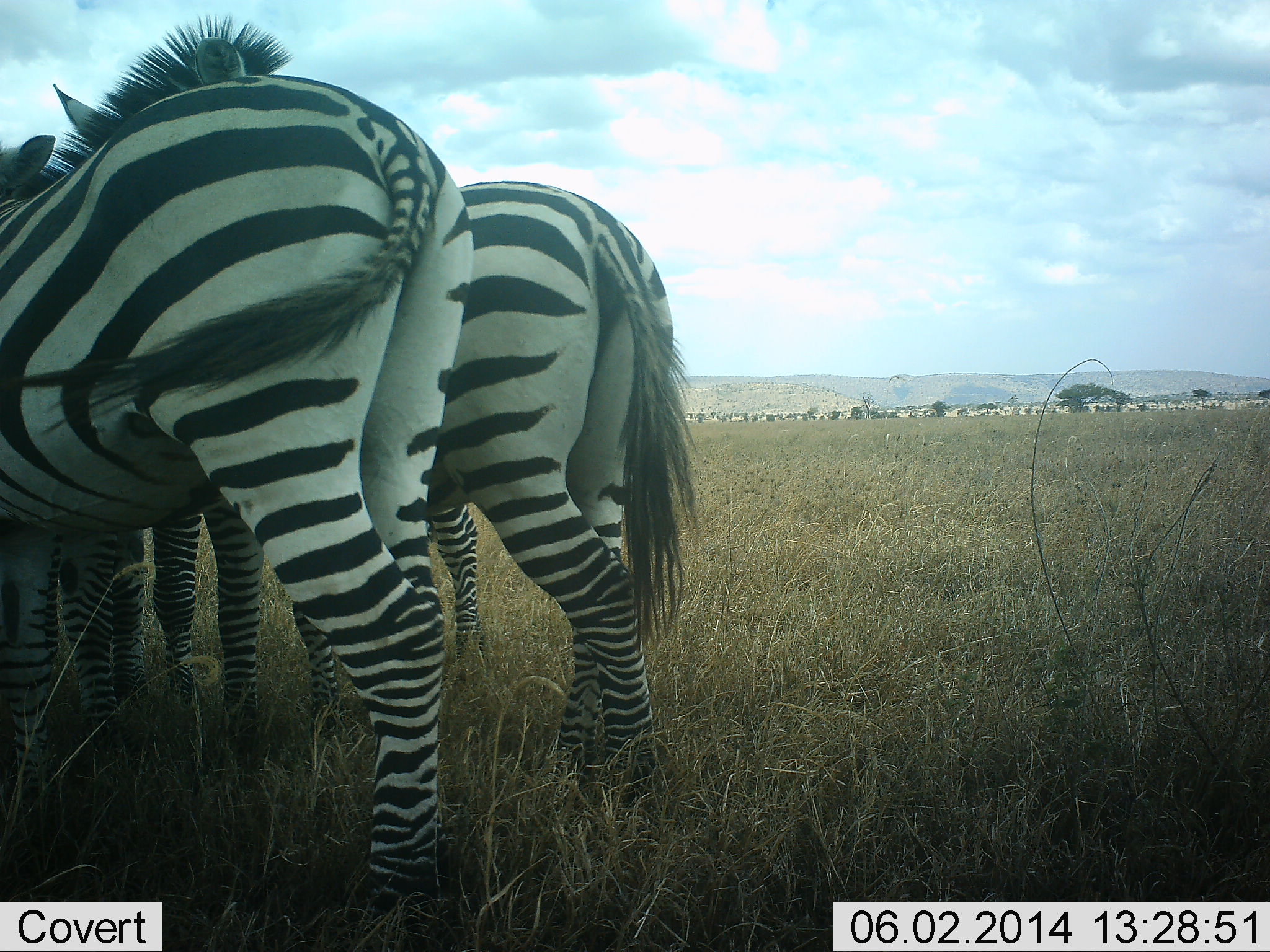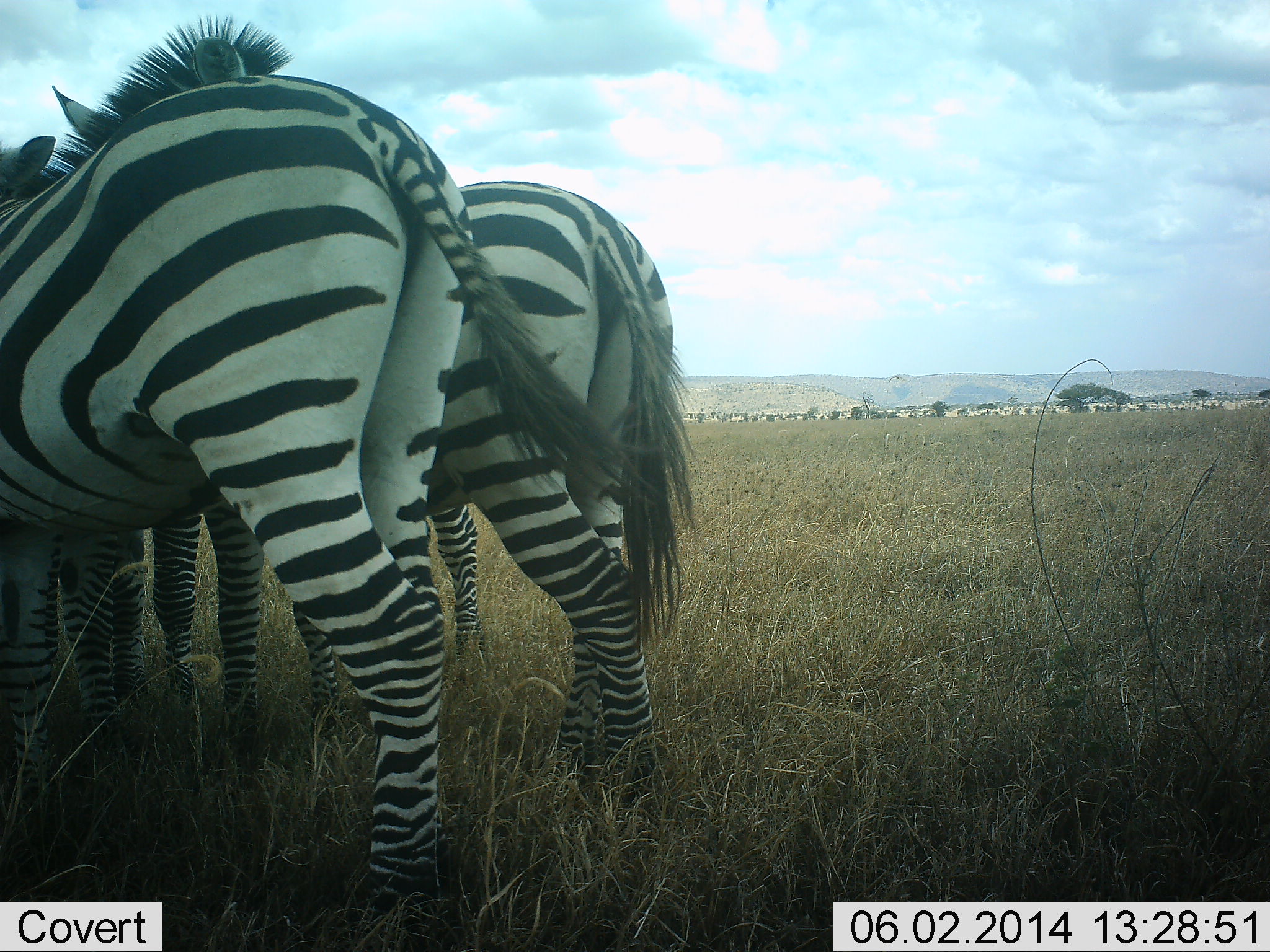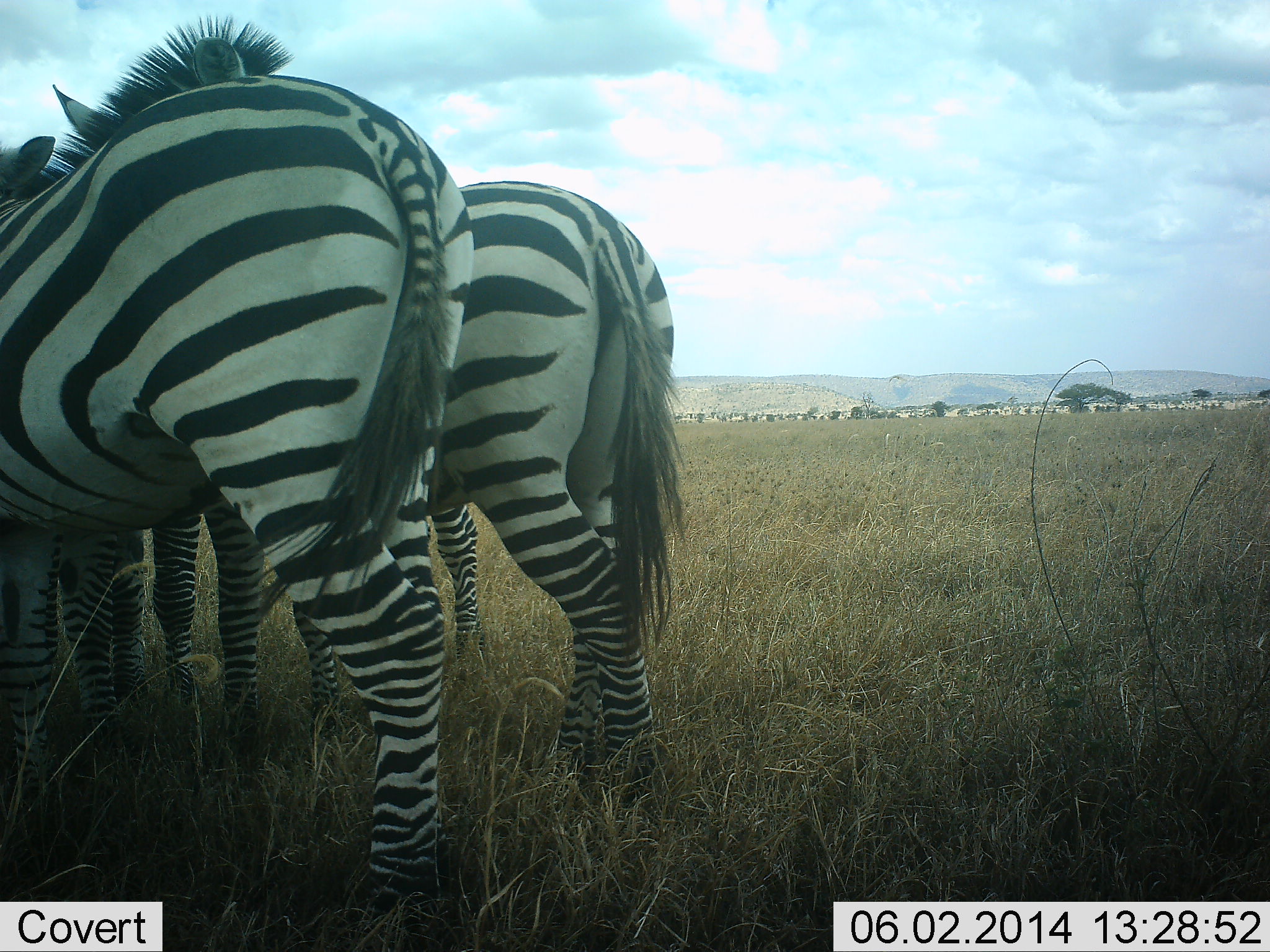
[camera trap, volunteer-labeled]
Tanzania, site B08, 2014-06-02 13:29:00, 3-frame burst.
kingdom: Animalia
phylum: Chordata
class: Mammalia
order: Perissodactyla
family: Equidae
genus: Equus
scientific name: Equus quagga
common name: plains zebra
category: zebra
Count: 3.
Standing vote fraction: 90%.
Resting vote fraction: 7%.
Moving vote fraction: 0%.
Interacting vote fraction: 17%.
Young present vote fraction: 2%.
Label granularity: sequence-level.